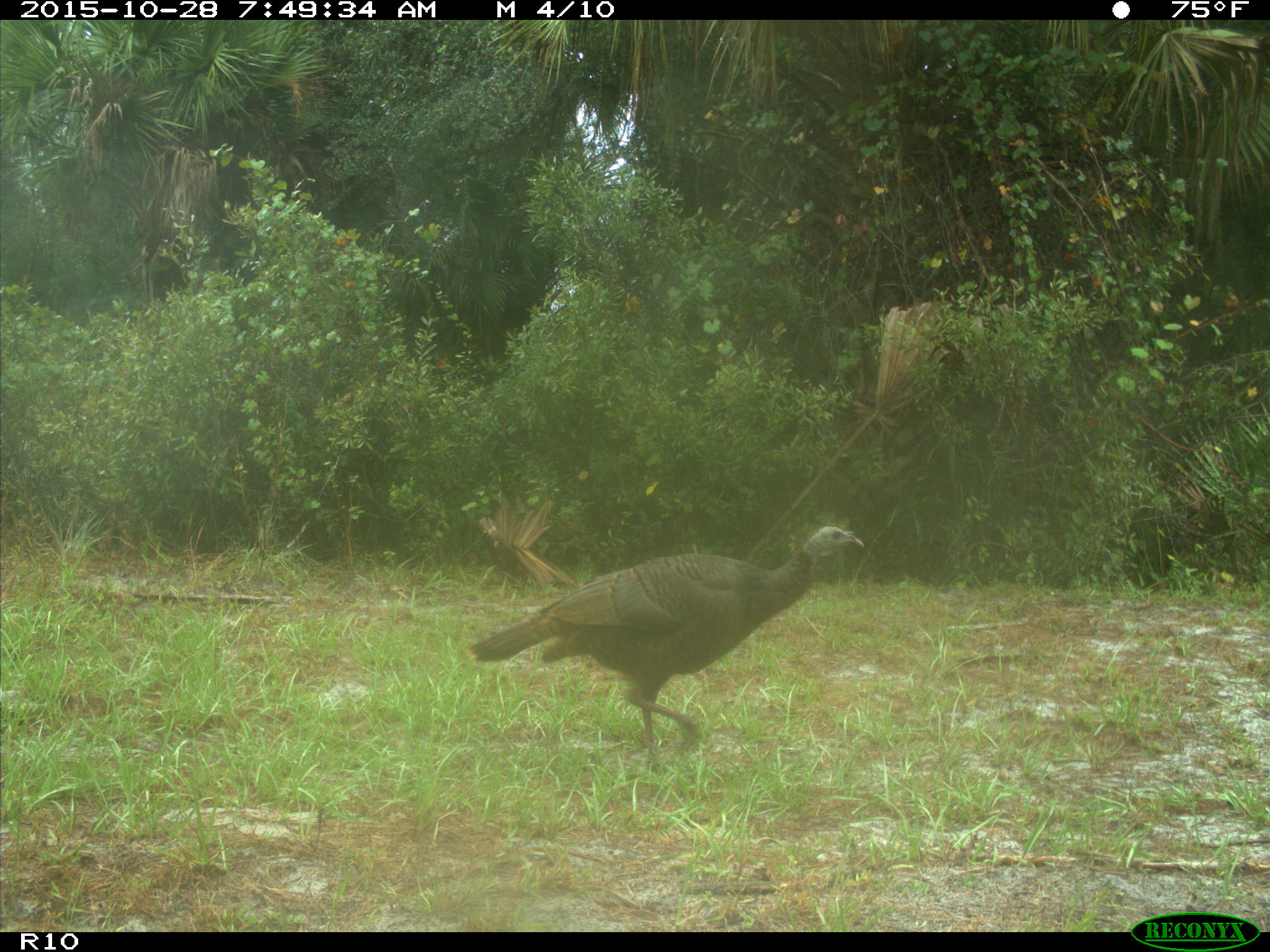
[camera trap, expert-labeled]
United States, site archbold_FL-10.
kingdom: Animalia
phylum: Chordata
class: Aves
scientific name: Aves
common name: birds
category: unidentified bird